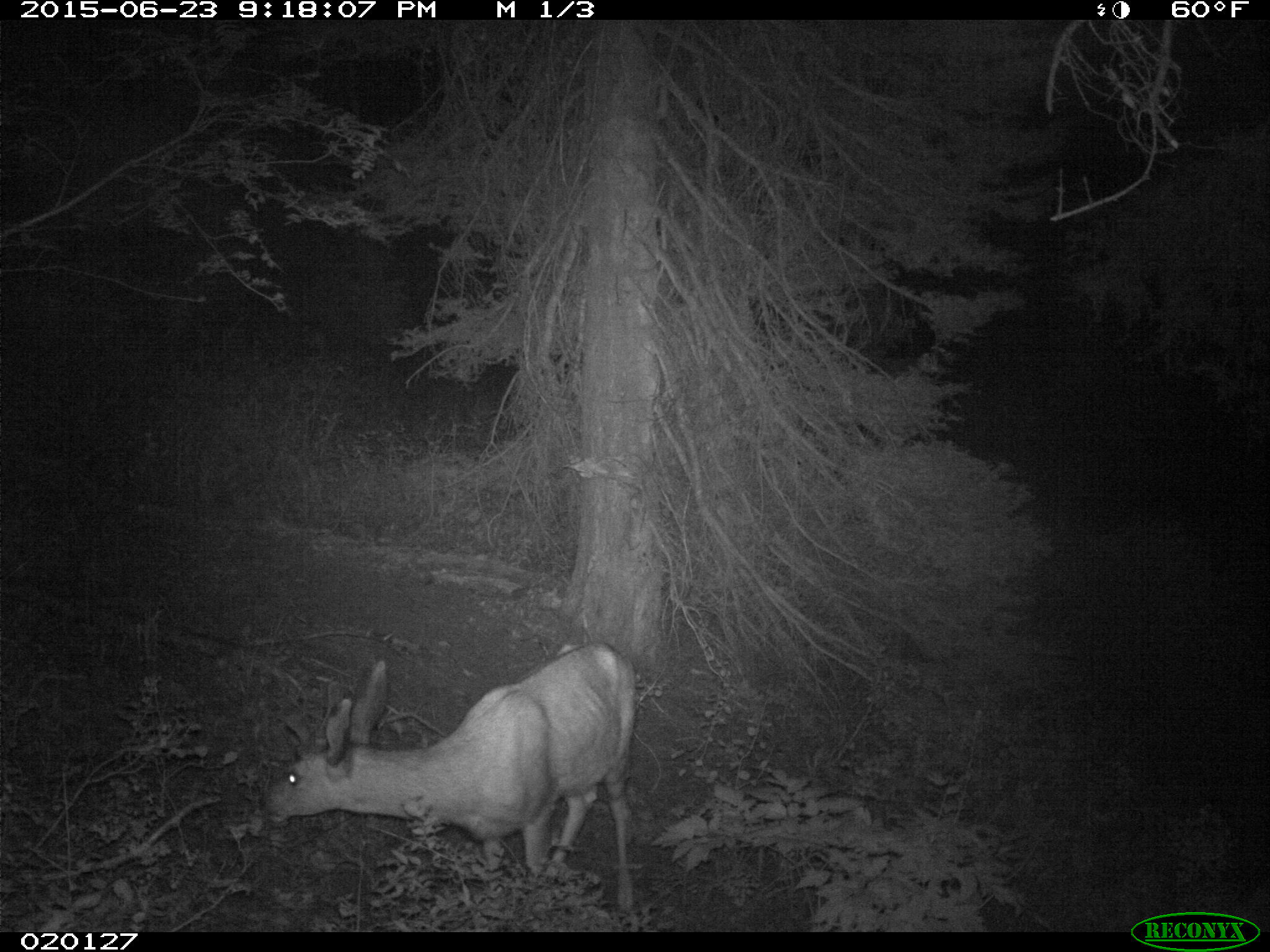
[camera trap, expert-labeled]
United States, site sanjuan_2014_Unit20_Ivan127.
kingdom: Animalia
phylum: Chordata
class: Mammalia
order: Artiodactyla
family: Cervidae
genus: Odocoileus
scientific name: Odocoileus hemionus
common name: mule deer